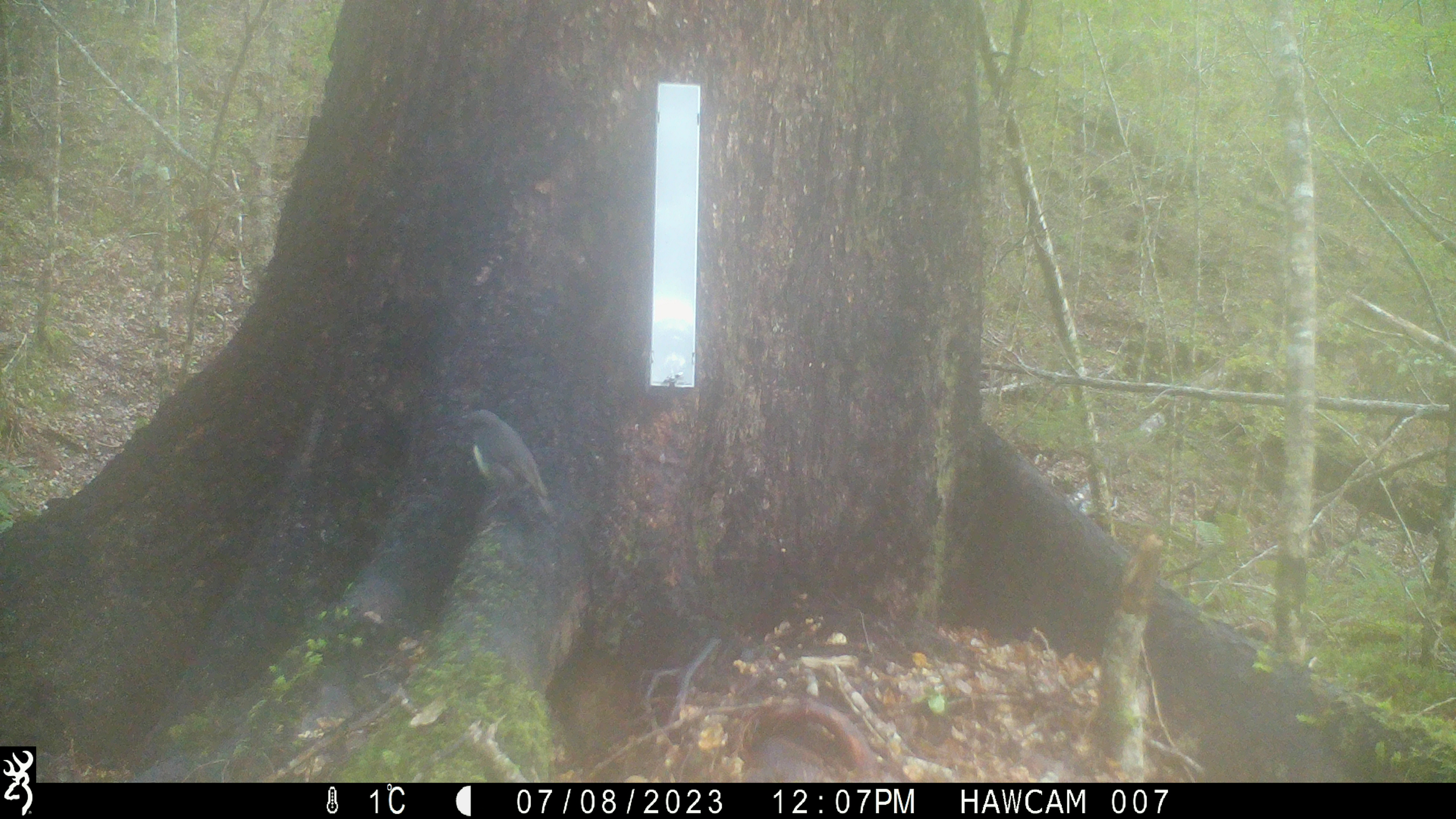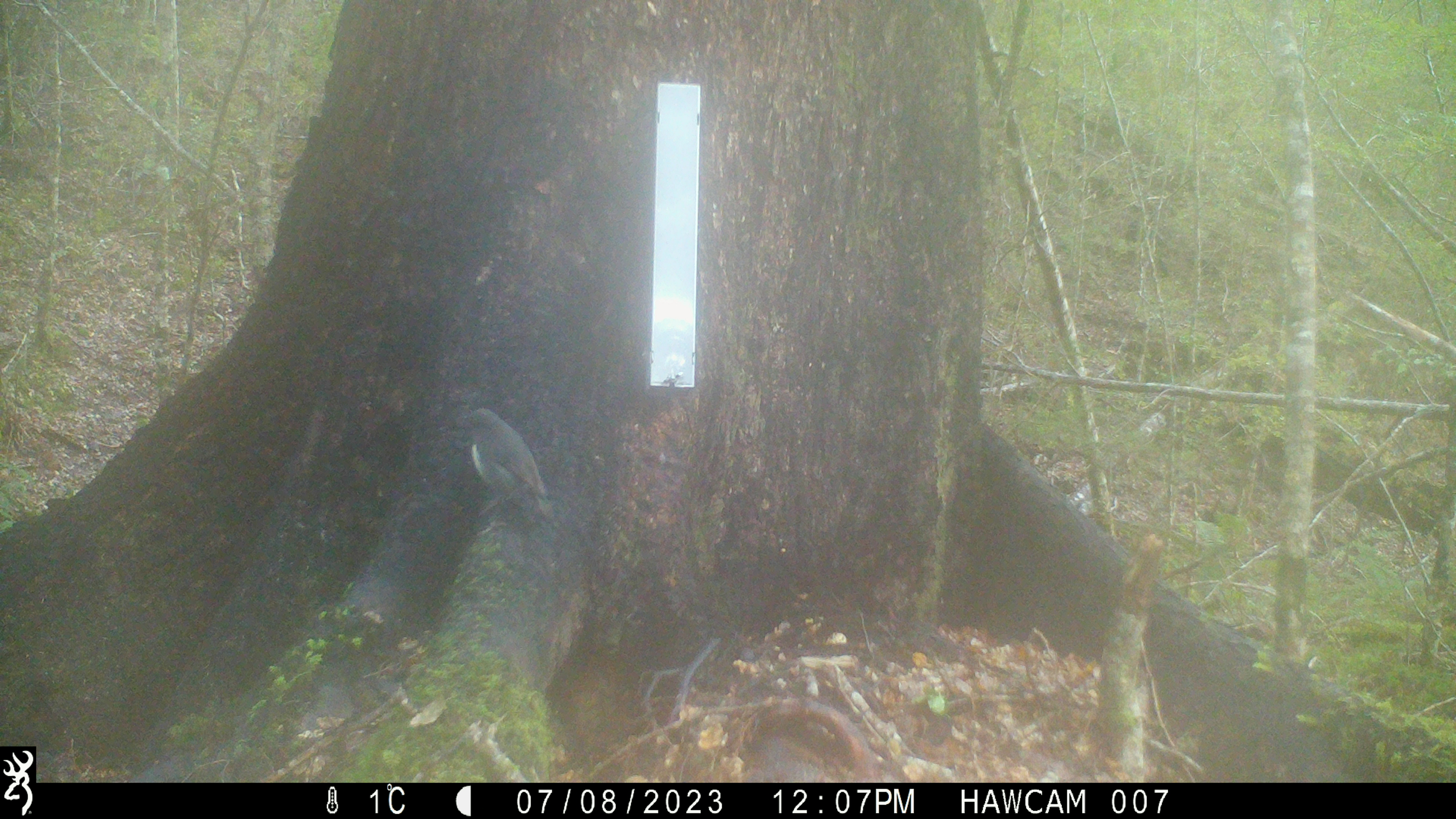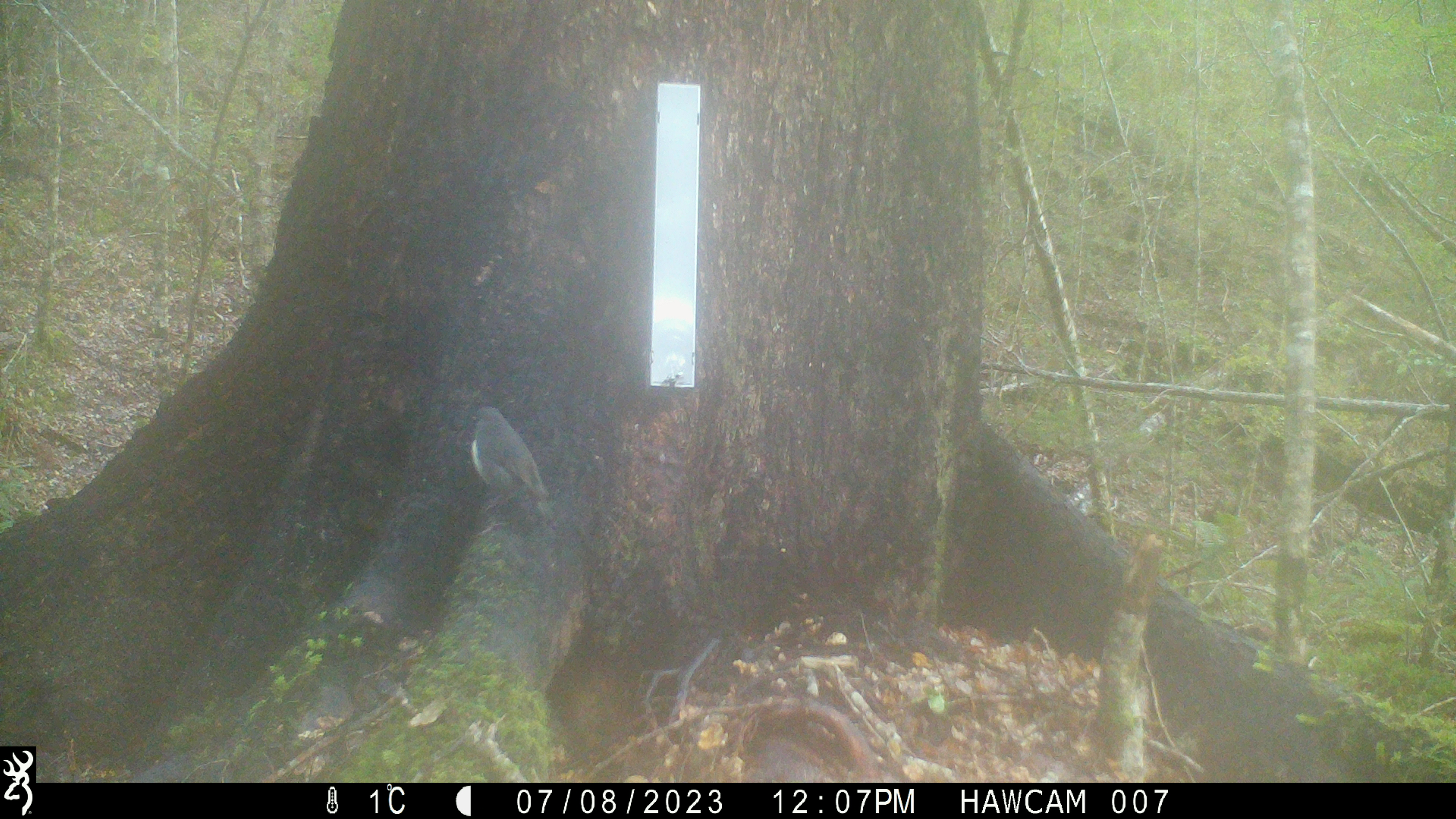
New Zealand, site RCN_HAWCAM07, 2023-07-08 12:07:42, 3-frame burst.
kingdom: Animalia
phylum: Chordata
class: Aves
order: Passeriformes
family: Petroicidae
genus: Petroica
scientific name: Petroica australis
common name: new zealand robin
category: robin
Robin (new zealand robin) (Petroica australis).